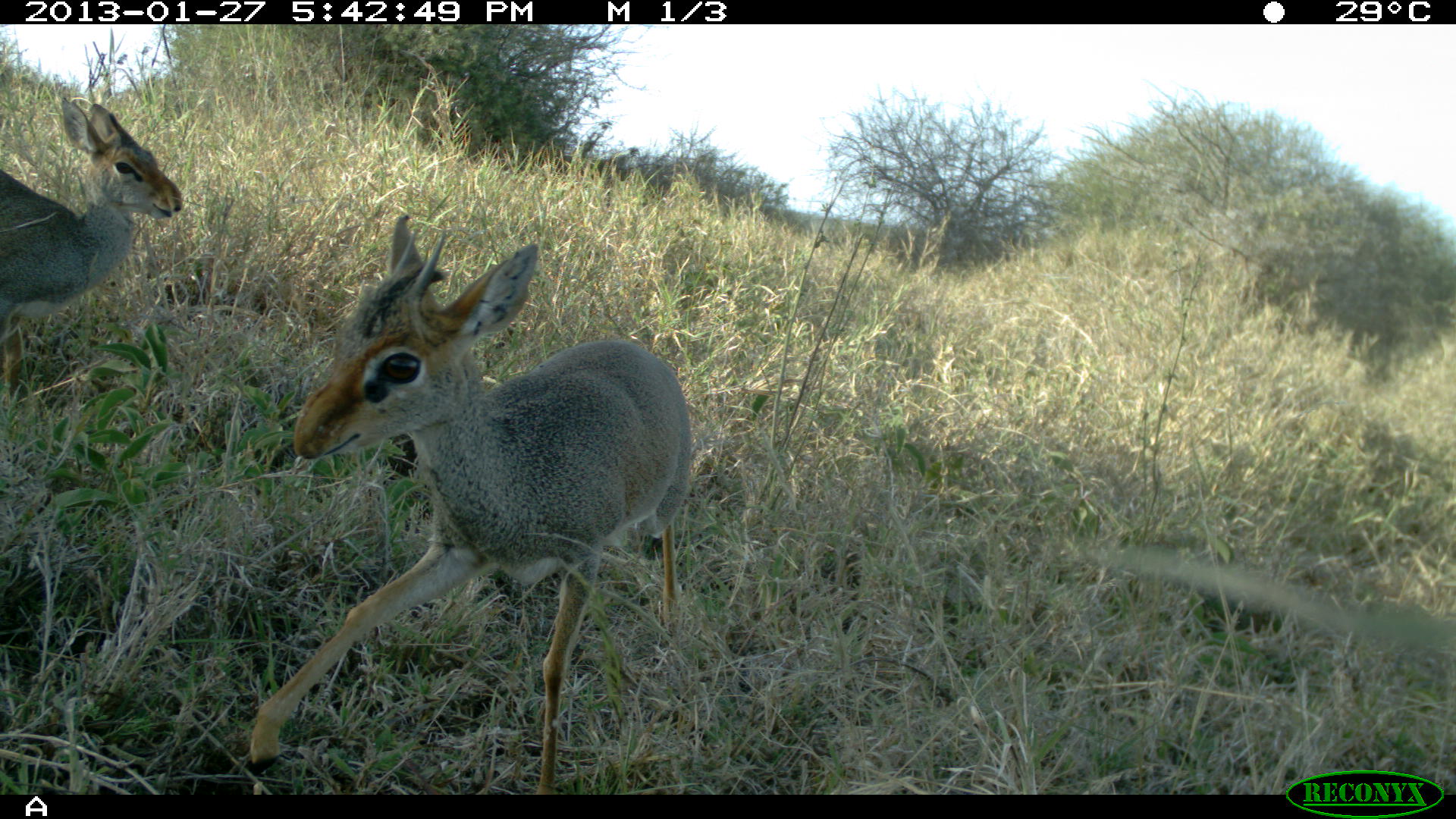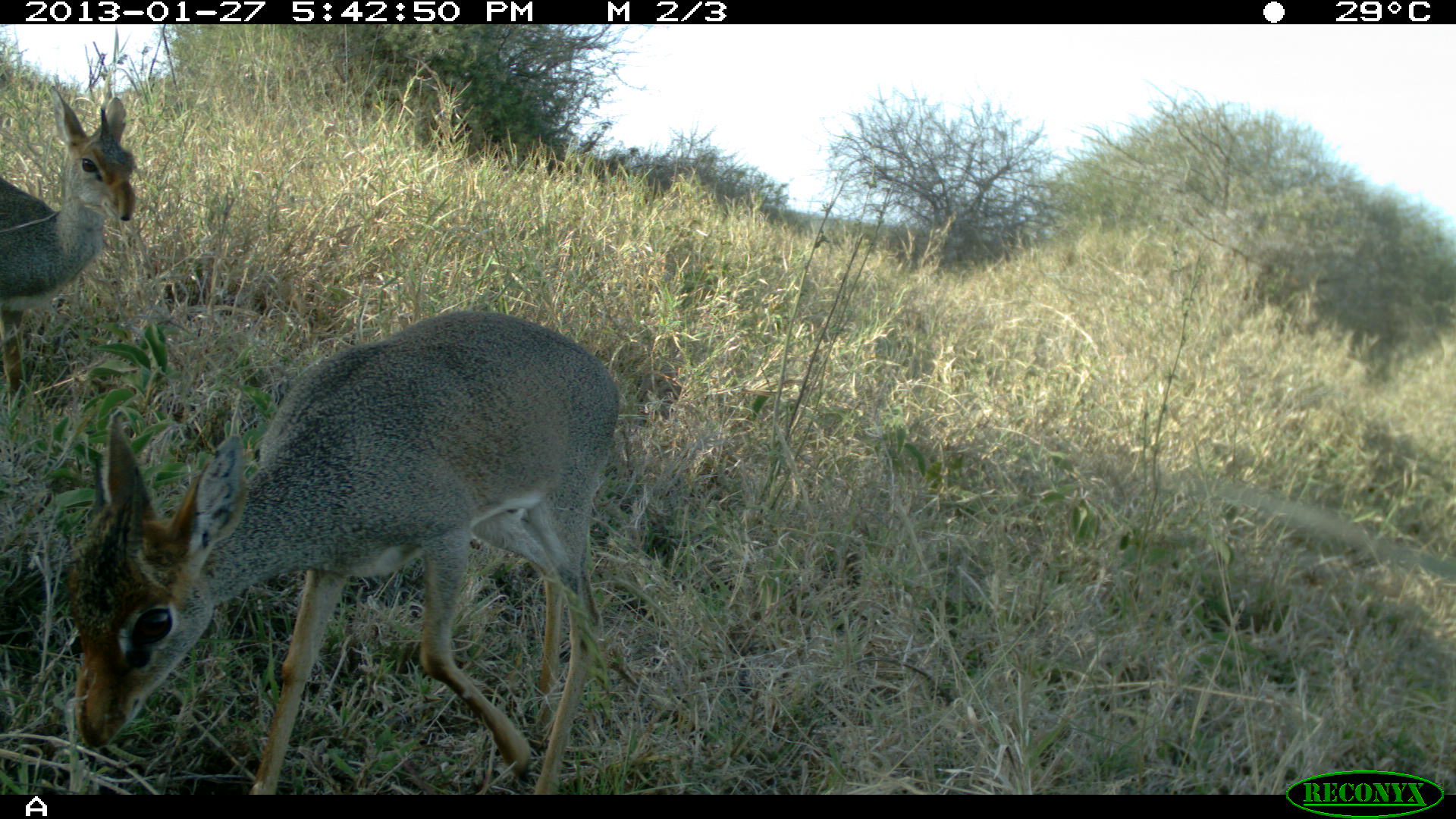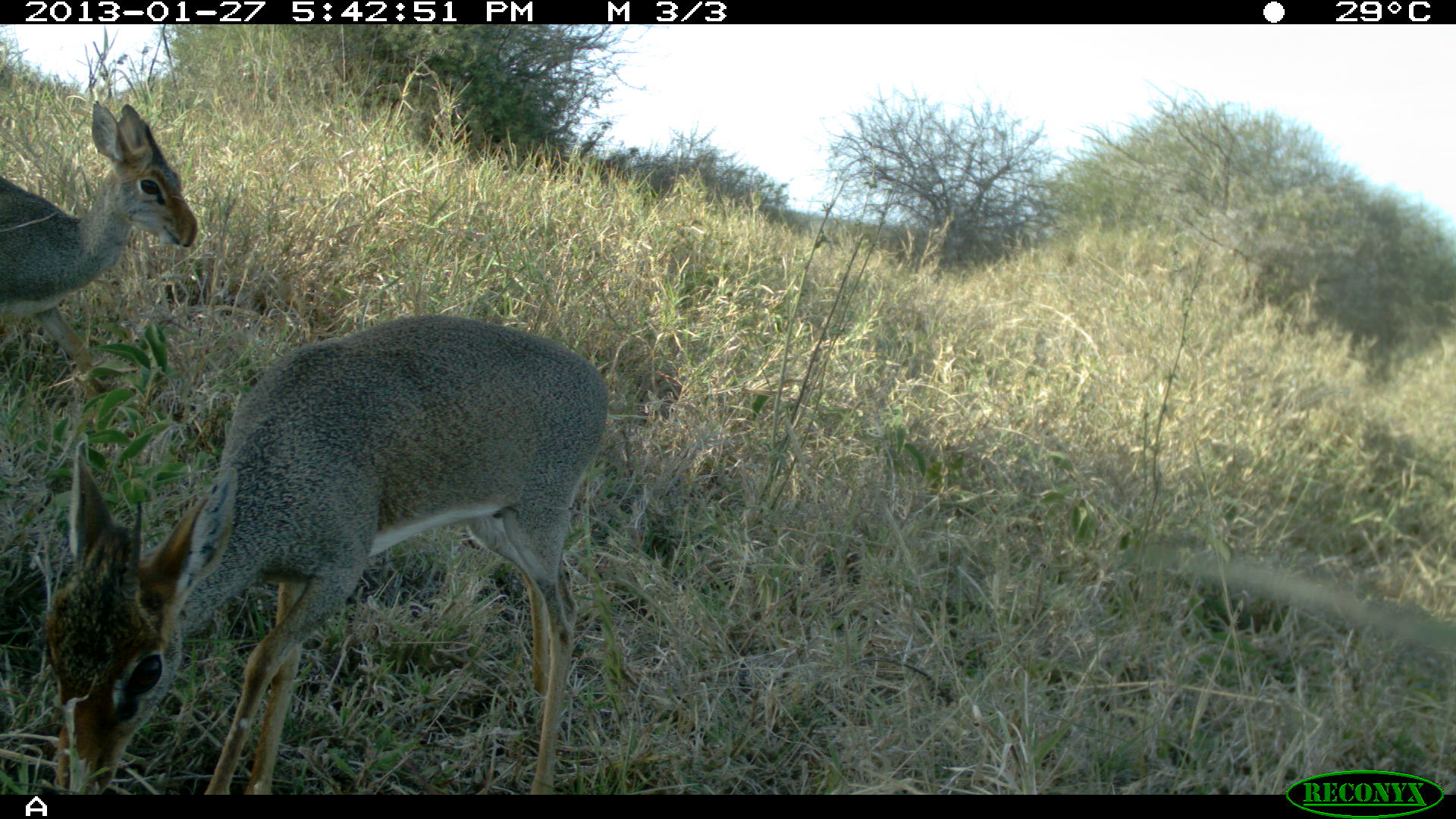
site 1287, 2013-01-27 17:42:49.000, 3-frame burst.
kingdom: Animalia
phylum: Chordata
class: Mammalia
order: Artiodactyla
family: Bovidae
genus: Madoqua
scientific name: Madoqua guentheri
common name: günther's dik-dik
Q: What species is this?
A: Madoqua guentheri (günther's dik-dik).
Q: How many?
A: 2.